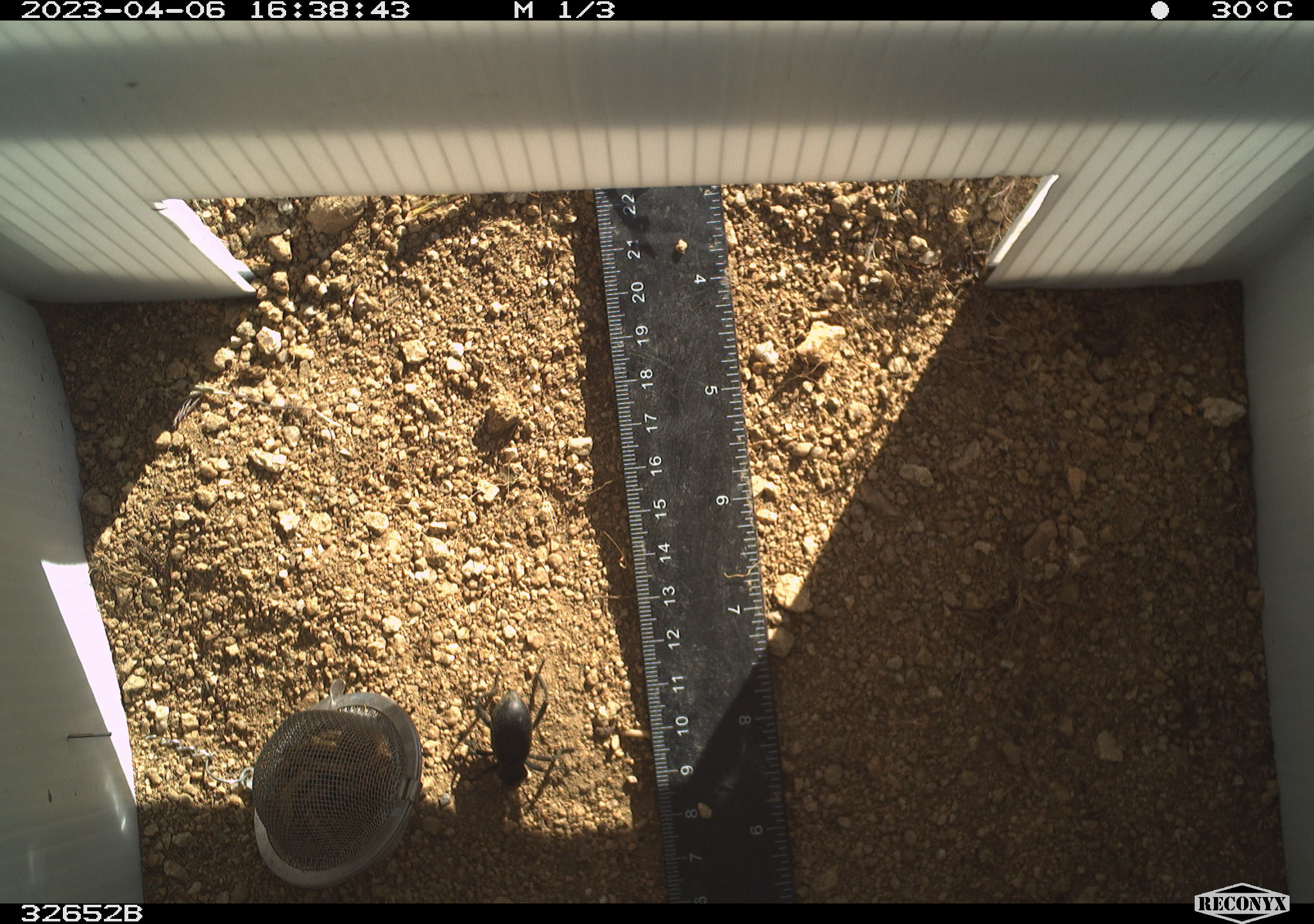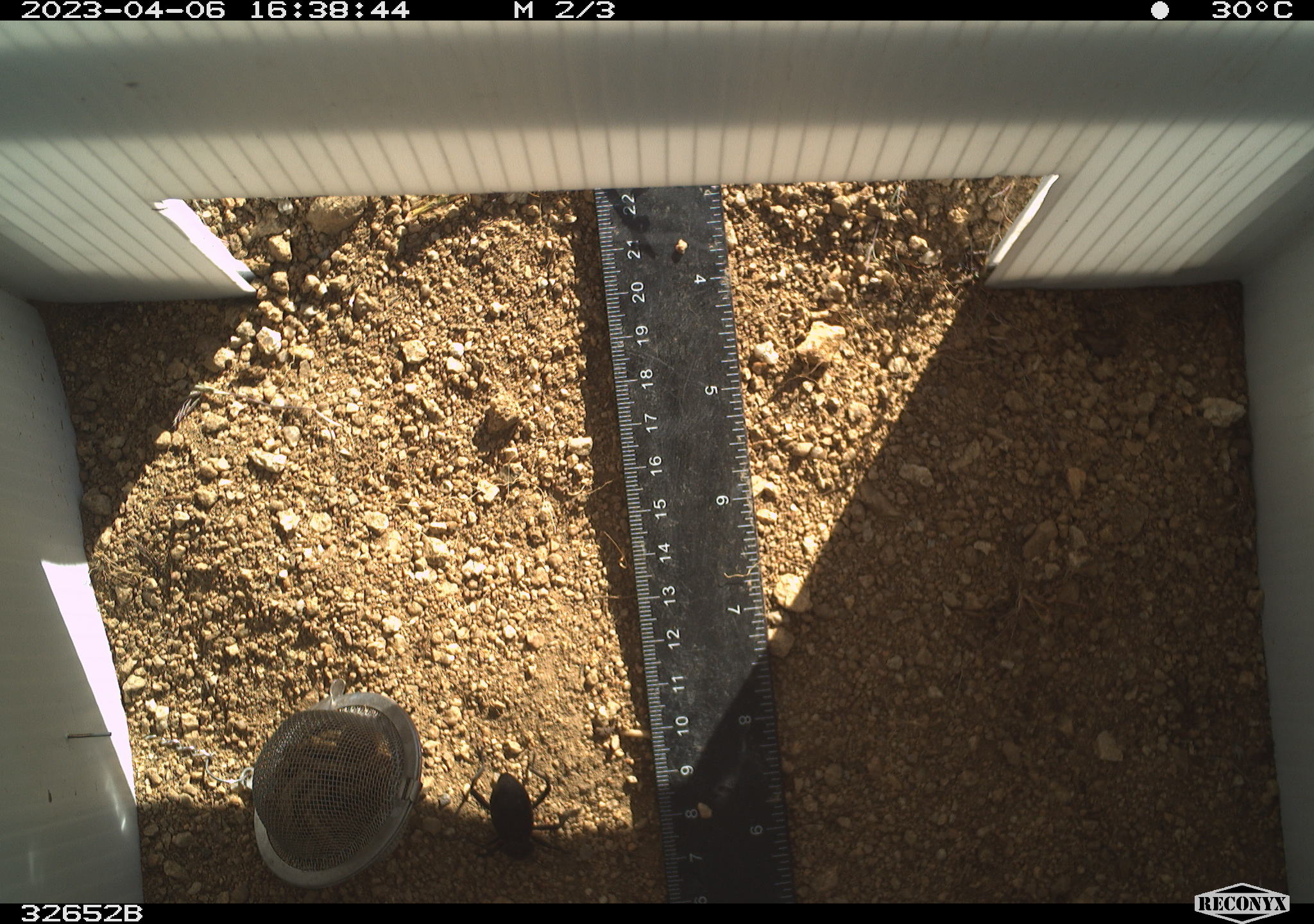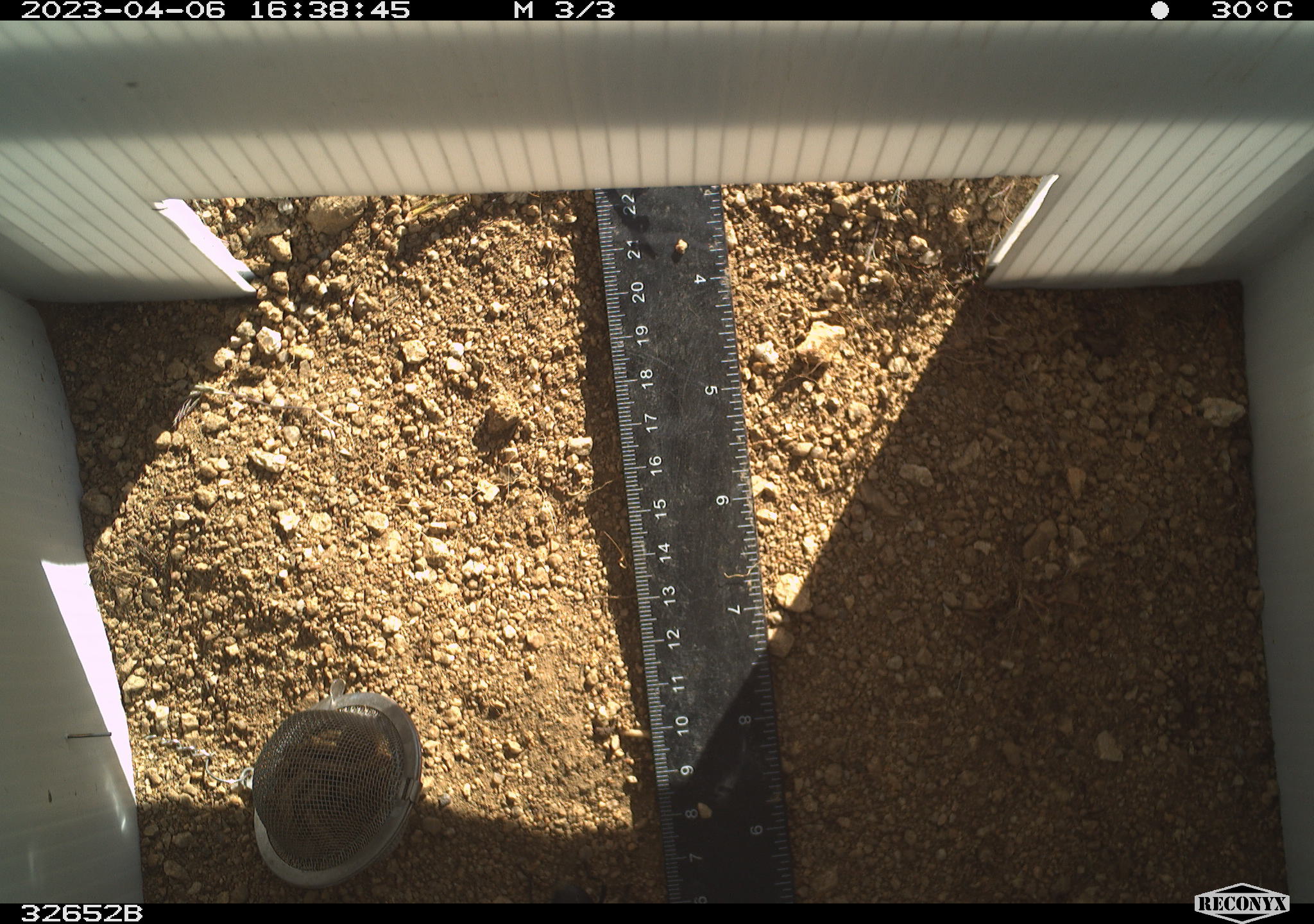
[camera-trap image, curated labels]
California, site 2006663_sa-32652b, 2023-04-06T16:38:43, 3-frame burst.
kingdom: Animalia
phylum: Arthropoda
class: Insecta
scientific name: Insecta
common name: insect